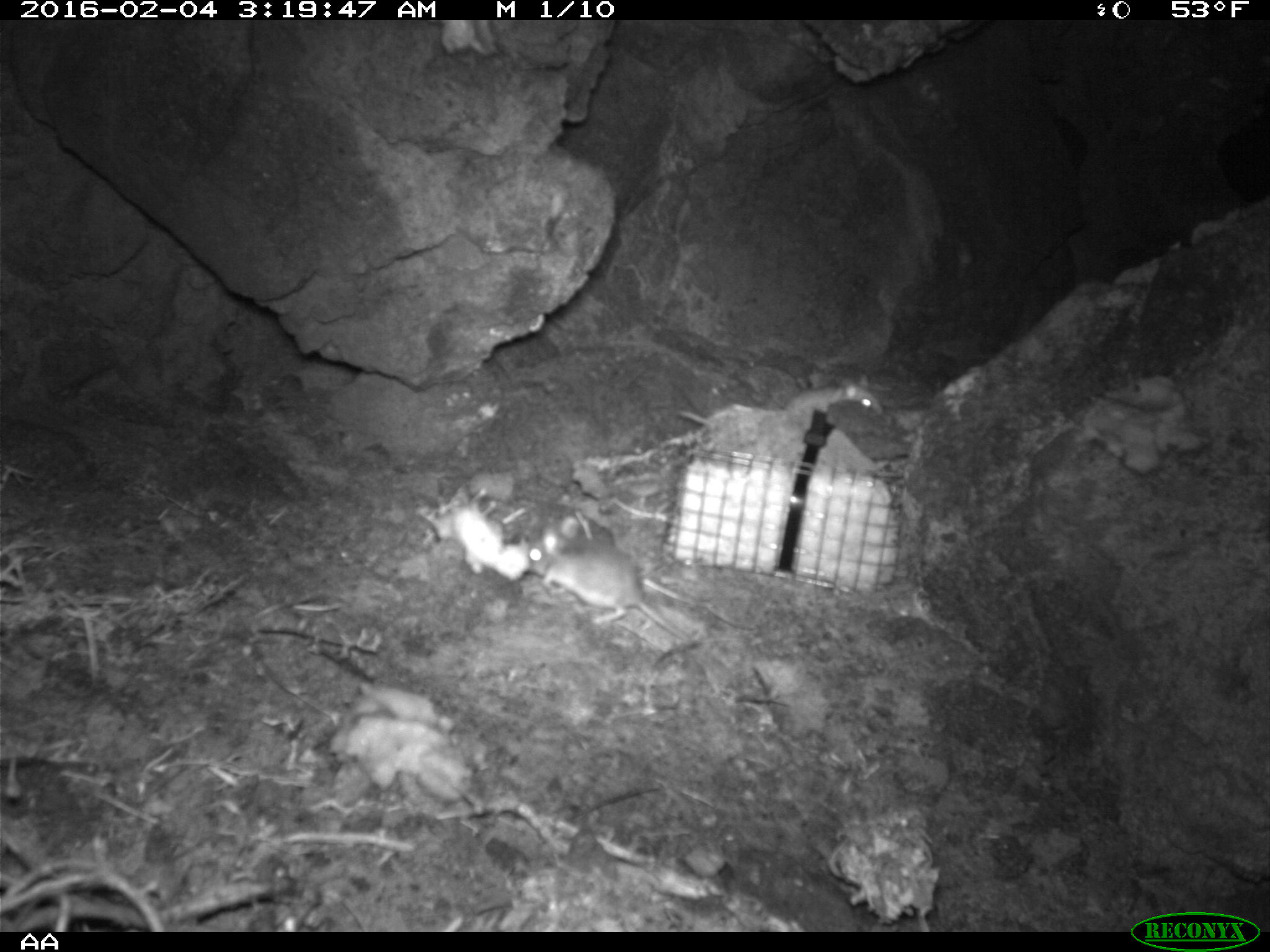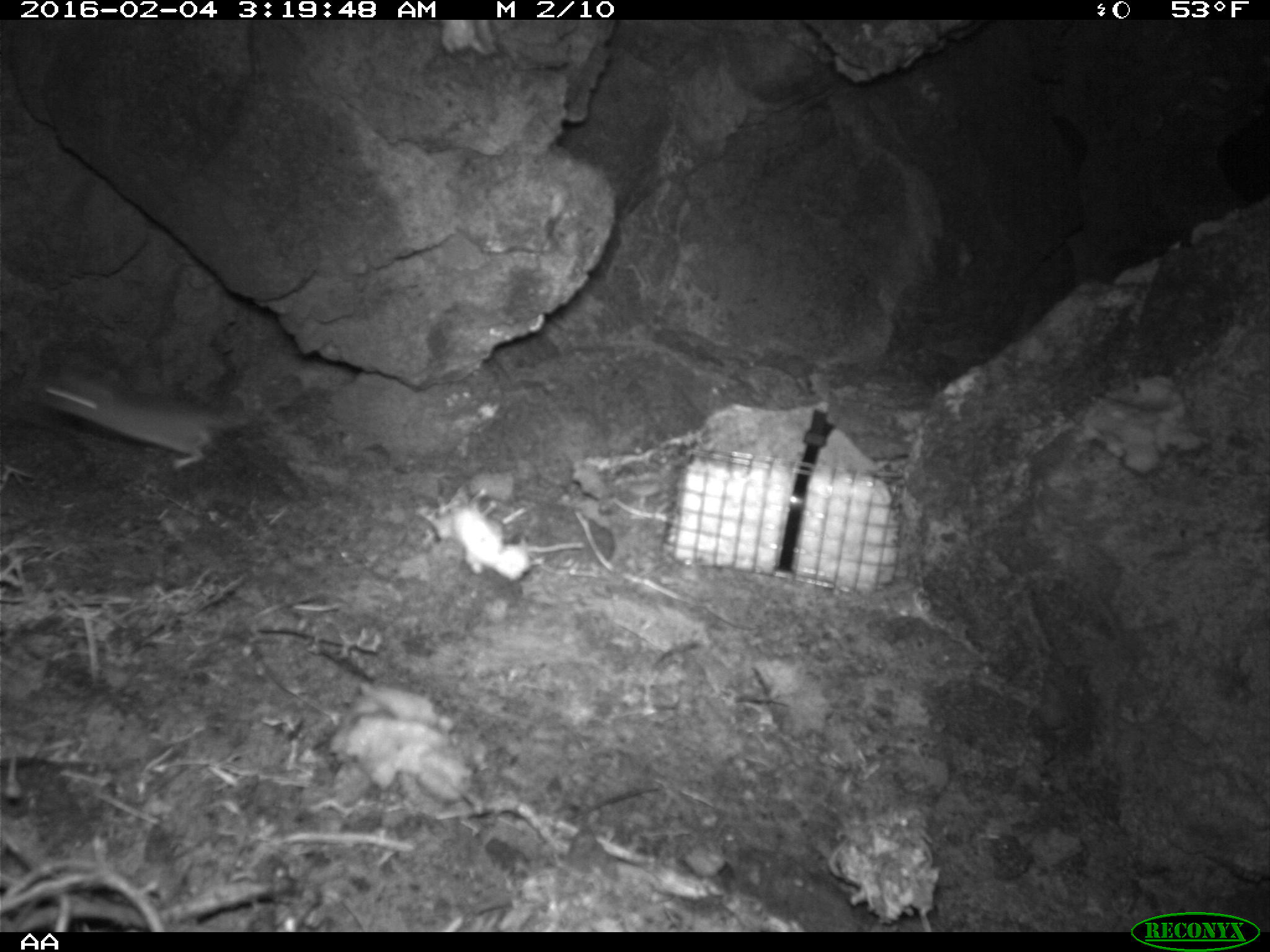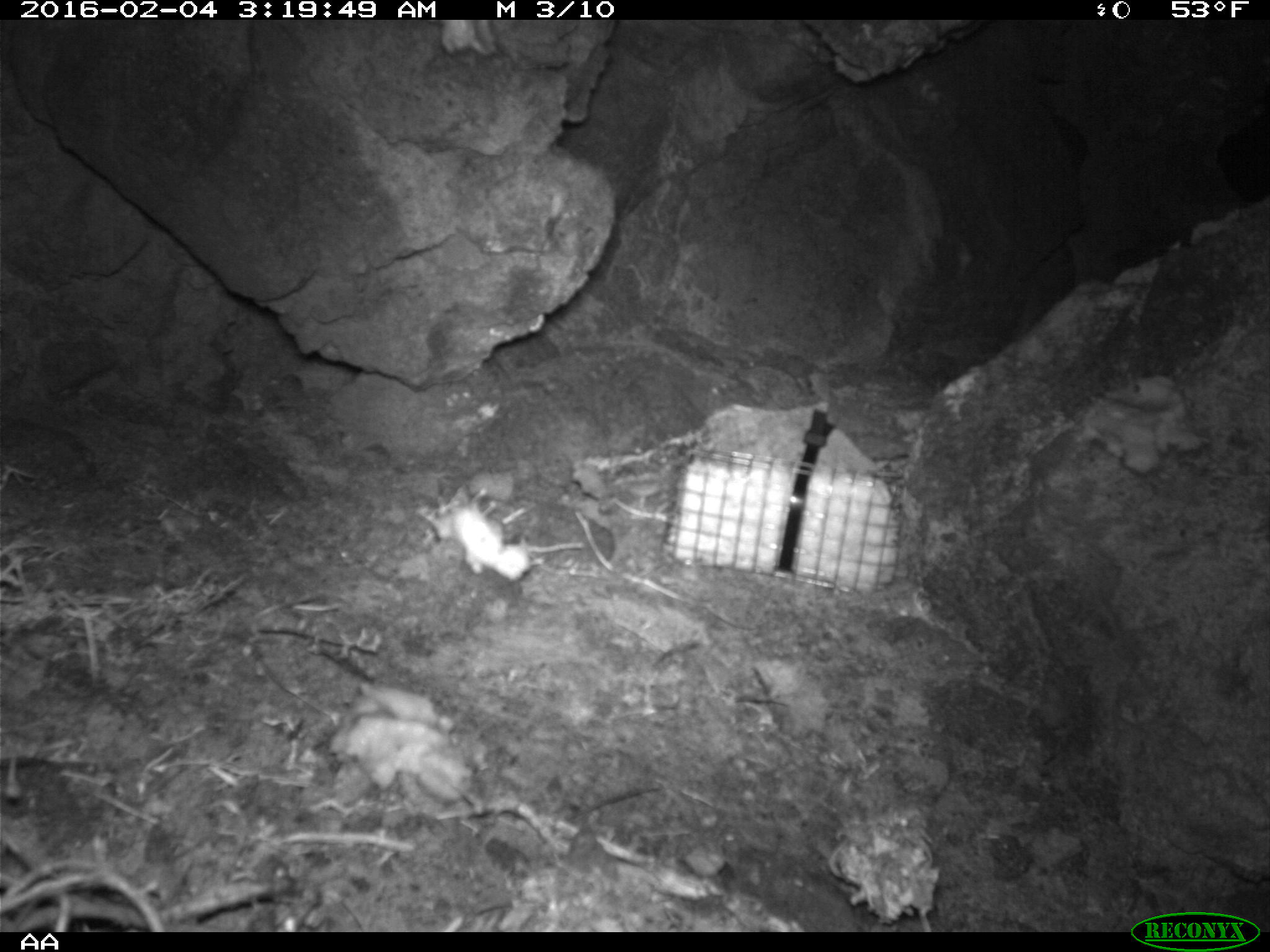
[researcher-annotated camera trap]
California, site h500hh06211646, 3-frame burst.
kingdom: Animalia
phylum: Chordata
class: Mammalia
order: Rodentia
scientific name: Rodentia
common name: rodent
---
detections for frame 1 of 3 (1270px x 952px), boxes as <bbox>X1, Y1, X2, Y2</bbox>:
rodent: <bbox>522, 535, 691, 640</bbox>; <bbox>681, 374, 886, 427</bbox>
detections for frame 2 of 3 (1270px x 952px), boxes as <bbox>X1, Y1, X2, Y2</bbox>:
rodent: <bbox>29, 372, 252, 468</bbox>